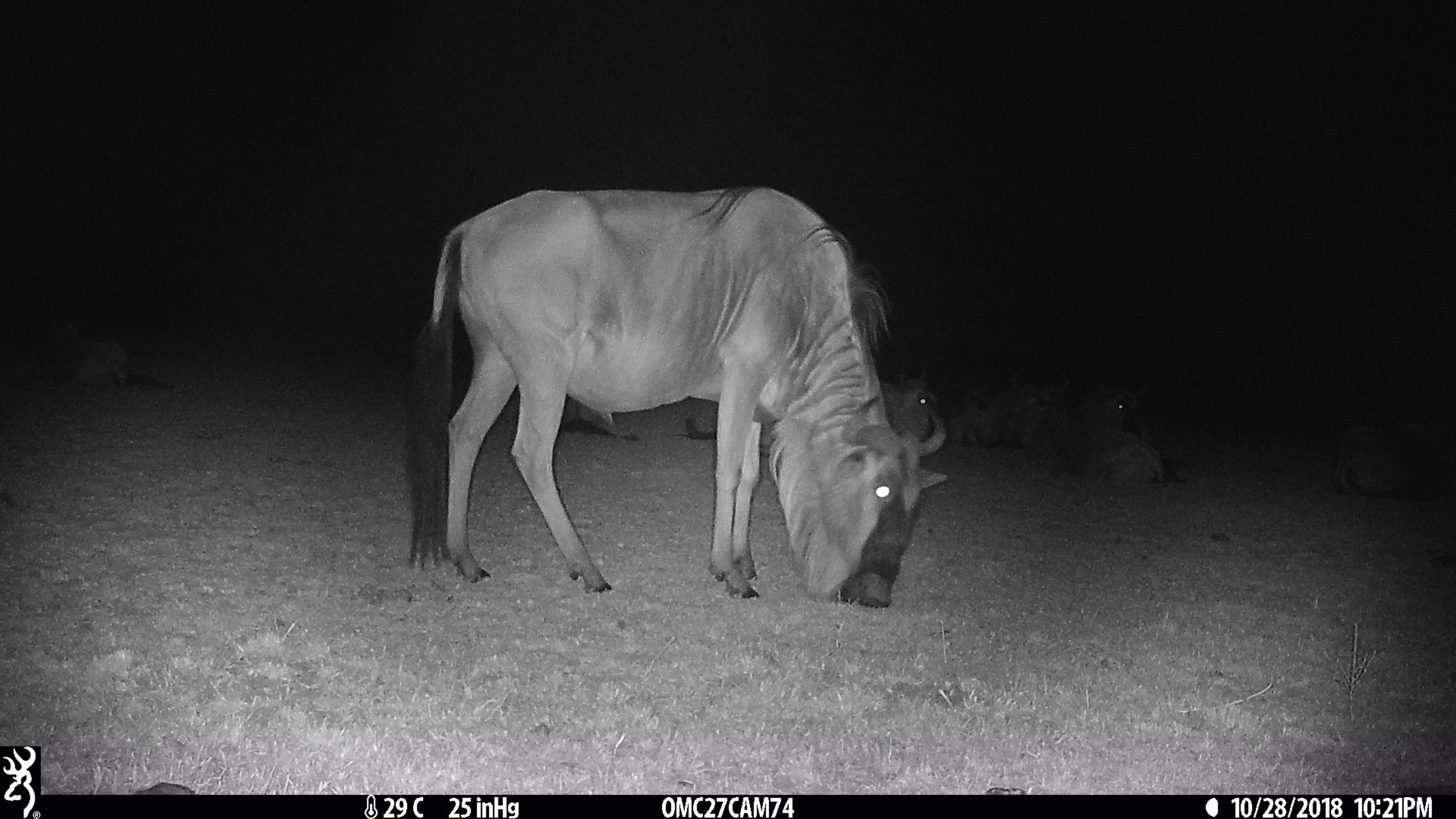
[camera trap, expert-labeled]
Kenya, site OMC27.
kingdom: Animalia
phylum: Chordata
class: Mammalia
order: Artiodactyla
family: Bovidae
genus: Connochaetes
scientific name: Connochaetes taurinus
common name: blue wildebeest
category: wildebeest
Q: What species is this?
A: Wildebeest (blue wildebeest) (Connochaetes taurinus).